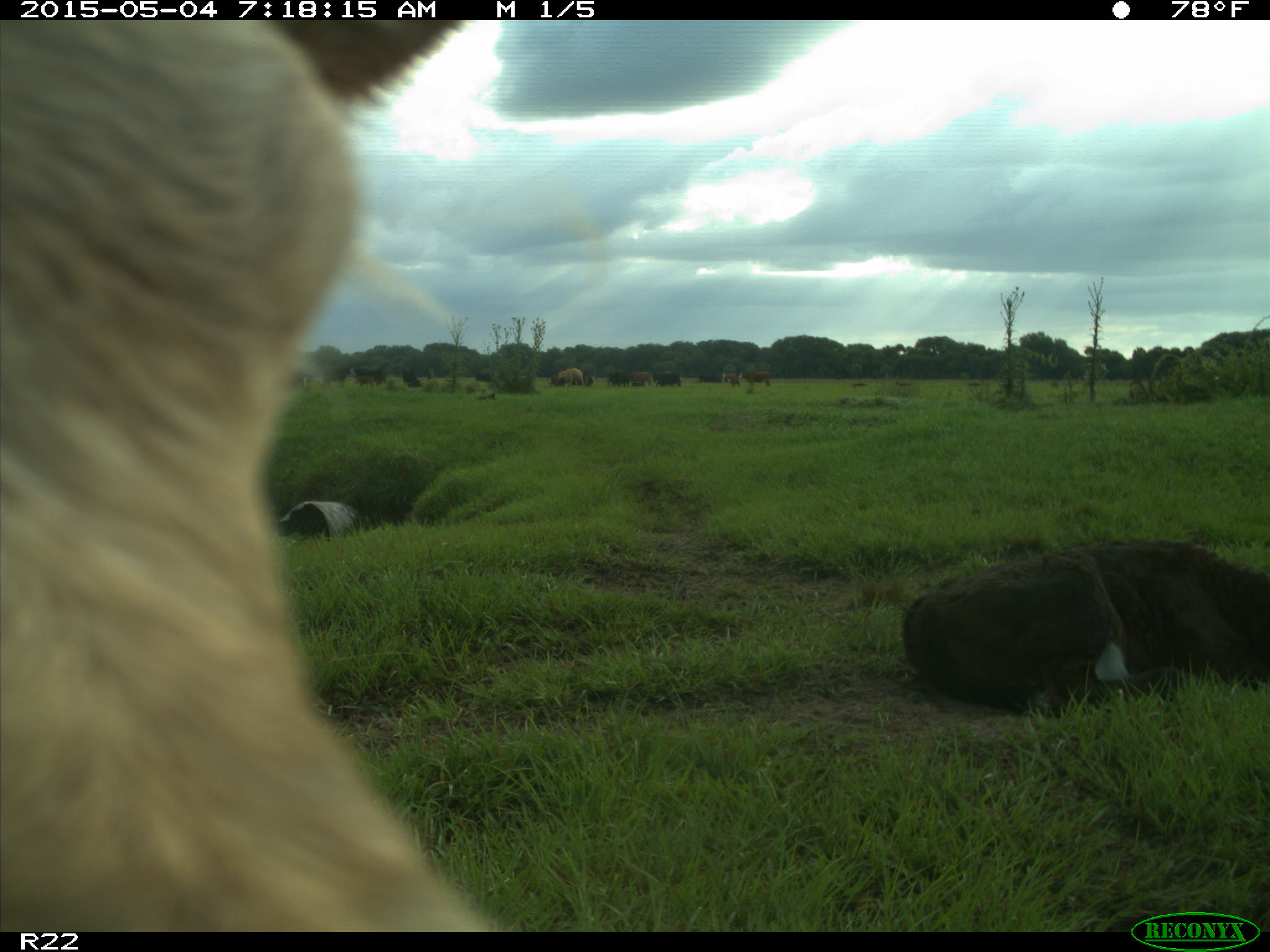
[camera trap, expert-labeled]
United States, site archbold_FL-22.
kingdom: Animalia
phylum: Chordata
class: Mammalia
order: Artiodactyla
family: Bovidae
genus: Bos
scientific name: Bos taurus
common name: domestic cow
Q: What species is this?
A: Bos taurus (domestic cow).